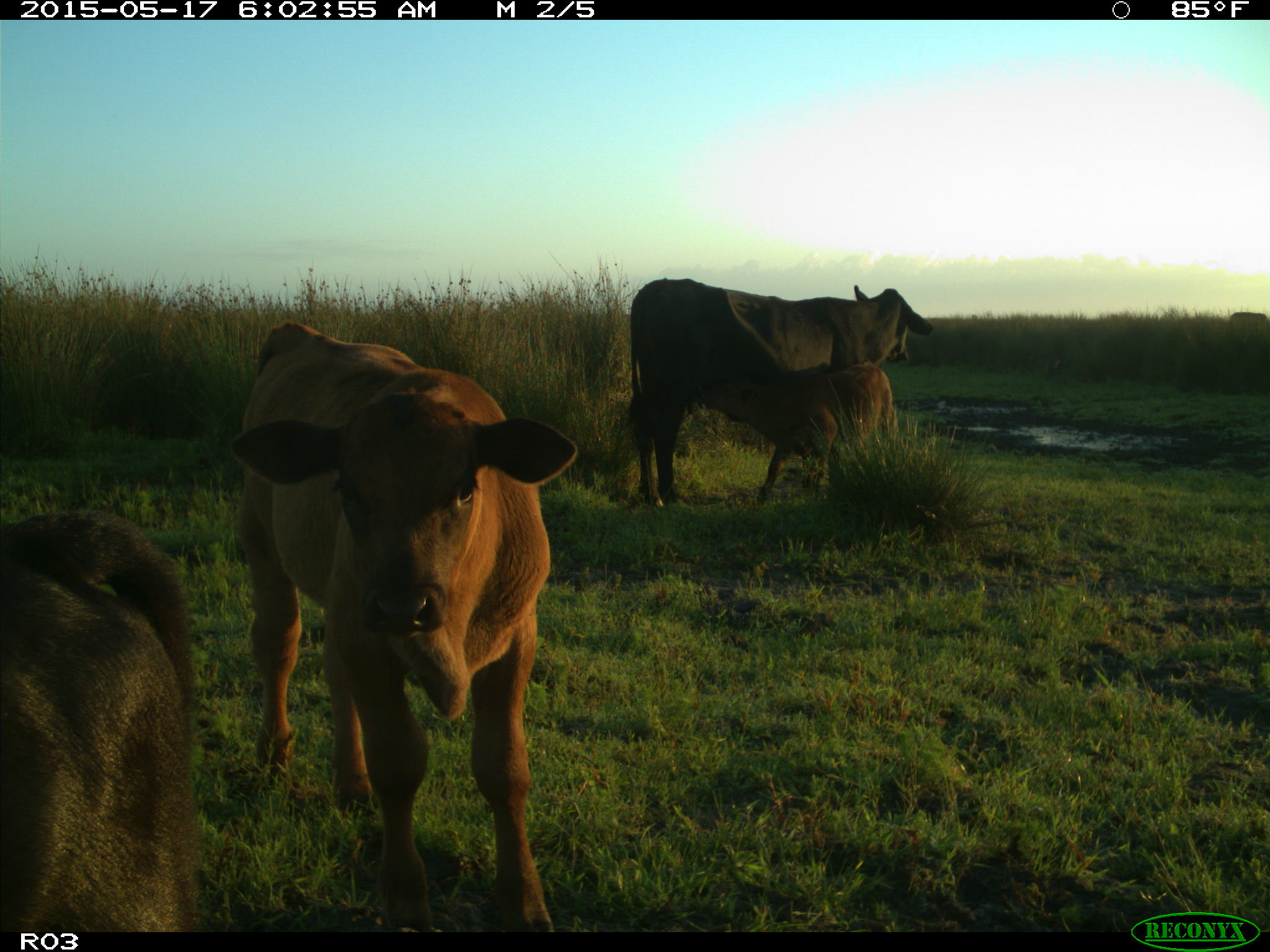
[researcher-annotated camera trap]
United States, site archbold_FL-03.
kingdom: Animalia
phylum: Chordata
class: Mammalia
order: Artiodactyla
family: Bovidae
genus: Bos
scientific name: Bos taurus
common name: domestic cow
Bos taurus (domestic cow).